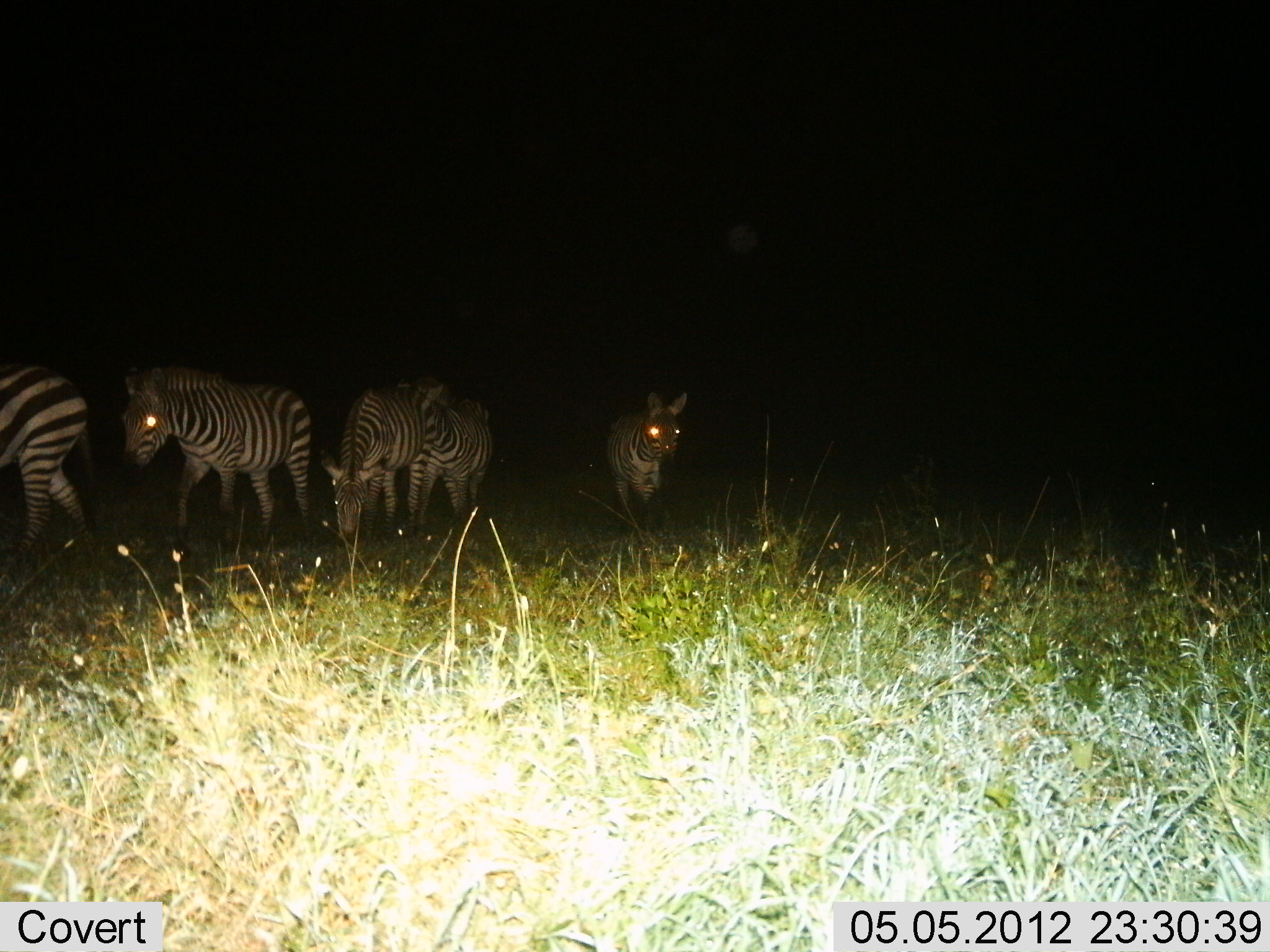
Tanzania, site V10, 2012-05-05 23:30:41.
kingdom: Animalia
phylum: Chordata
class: Mammalia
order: Perissodactyla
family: Equidae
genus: Equus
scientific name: Equus quagga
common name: plains zebra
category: zebra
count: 5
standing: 30%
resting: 0%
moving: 60%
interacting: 0%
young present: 10%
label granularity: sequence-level